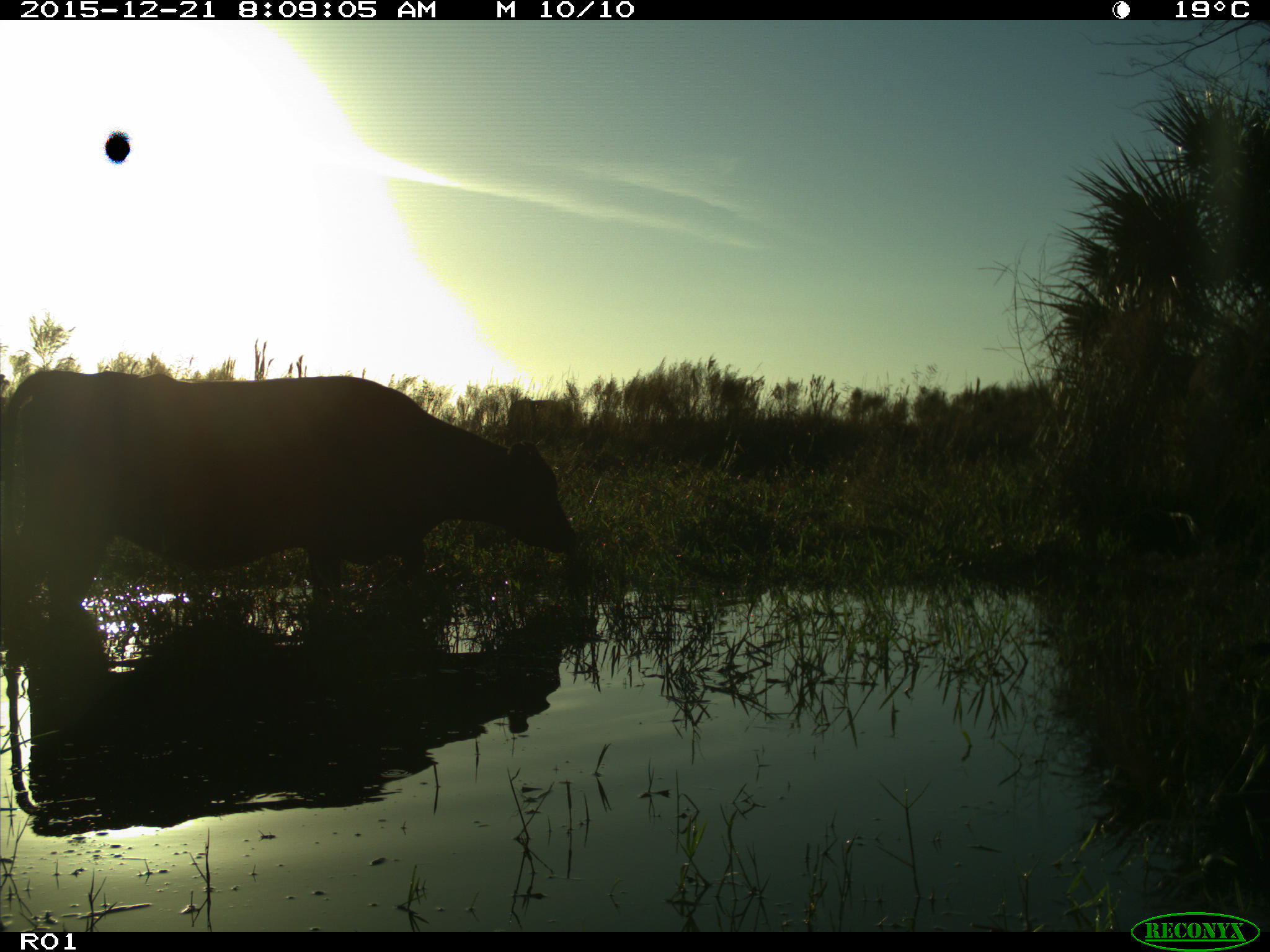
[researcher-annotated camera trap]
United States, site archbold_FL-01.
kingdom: Animalia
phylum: Chordata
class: Mammalia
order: Artiodactyla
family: Bovidae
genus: Bos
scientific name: Bos taurus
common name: domestic cow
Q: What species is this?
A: Bos taurus (domestic cow).